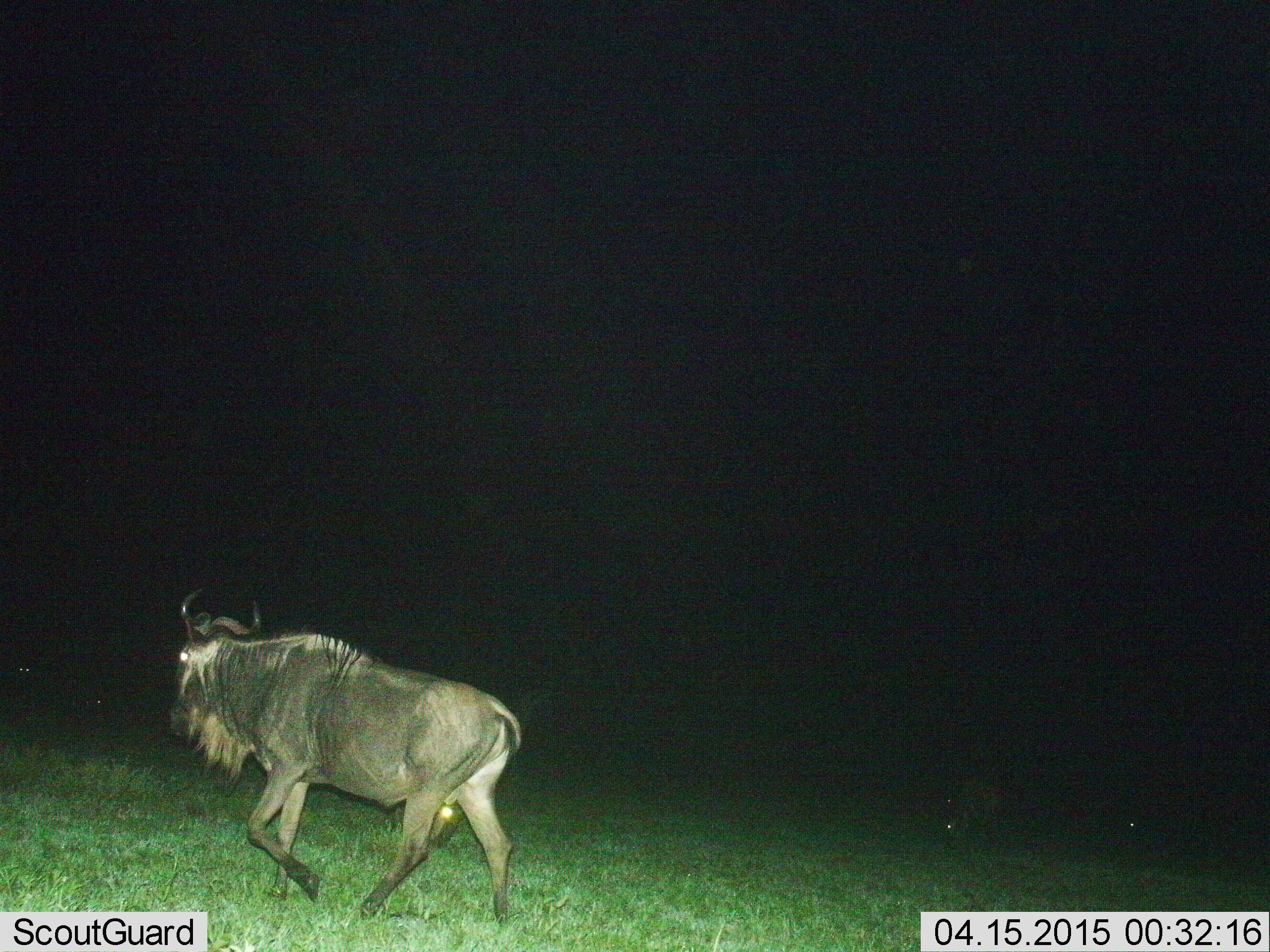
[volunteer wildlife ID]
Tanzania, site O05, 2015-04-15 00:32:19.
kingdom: Animalia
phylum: Chordata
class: Mammalia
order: Artiodactyla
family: Bovidae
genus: Connochaetes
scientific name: Connochaetes taurinus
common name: blue wildebeest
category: wildebeest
Wildebeest (blue wildebeest) (Connochaetes taurinus), count 1. Behavior (volunteer vote fractions): standing 10%, resting 0%, moving 100%, interacting 0%. Young present (vote fraction): 0%. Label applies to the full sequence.